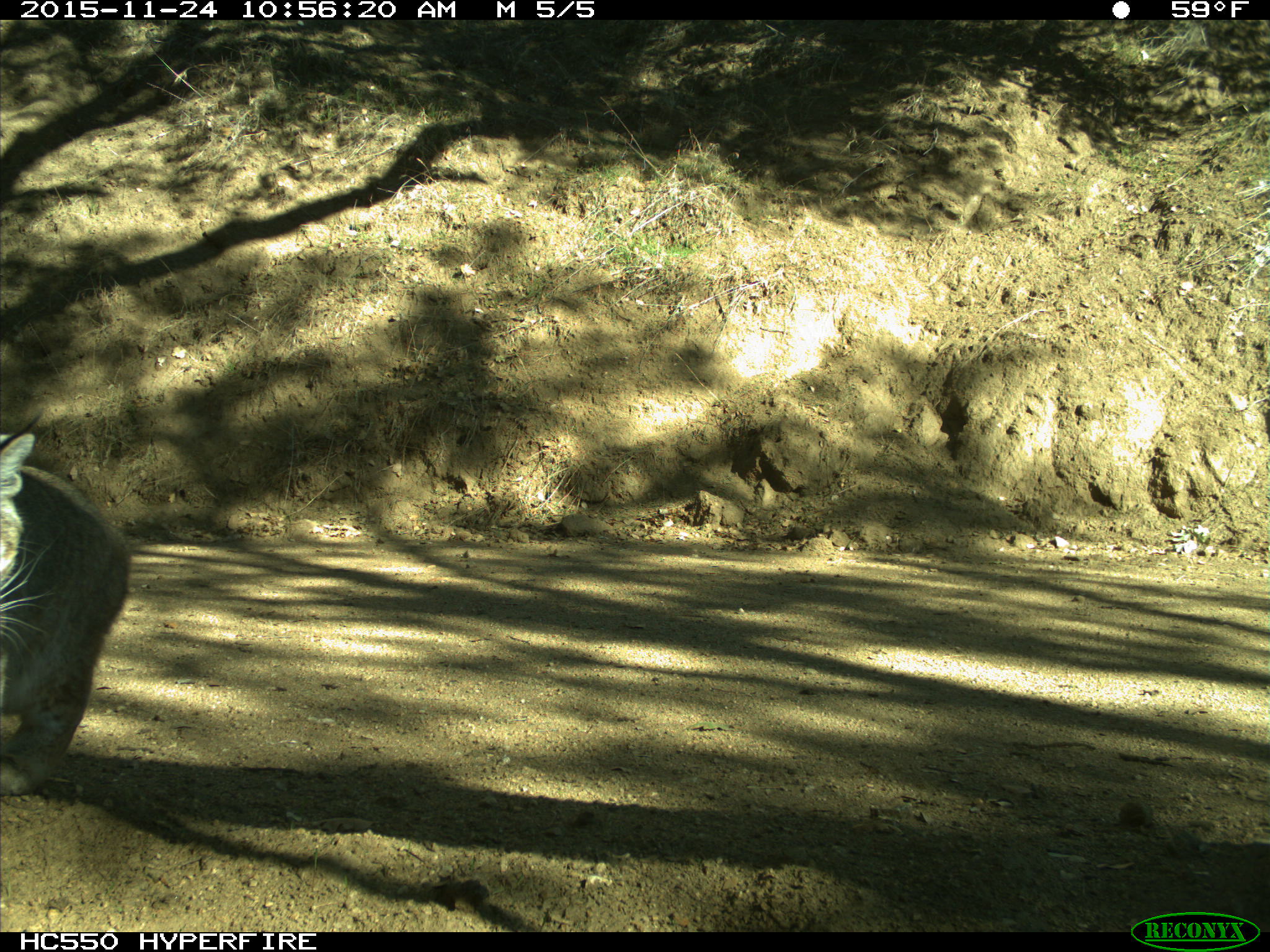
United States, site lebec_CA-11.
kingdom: Animalia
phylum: Chordata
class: Mammalia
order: Carnivora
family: Felidae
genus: Lynx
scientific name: Lynx rufus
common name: bobcat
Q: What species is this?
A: Lynx rufus (bobcat).